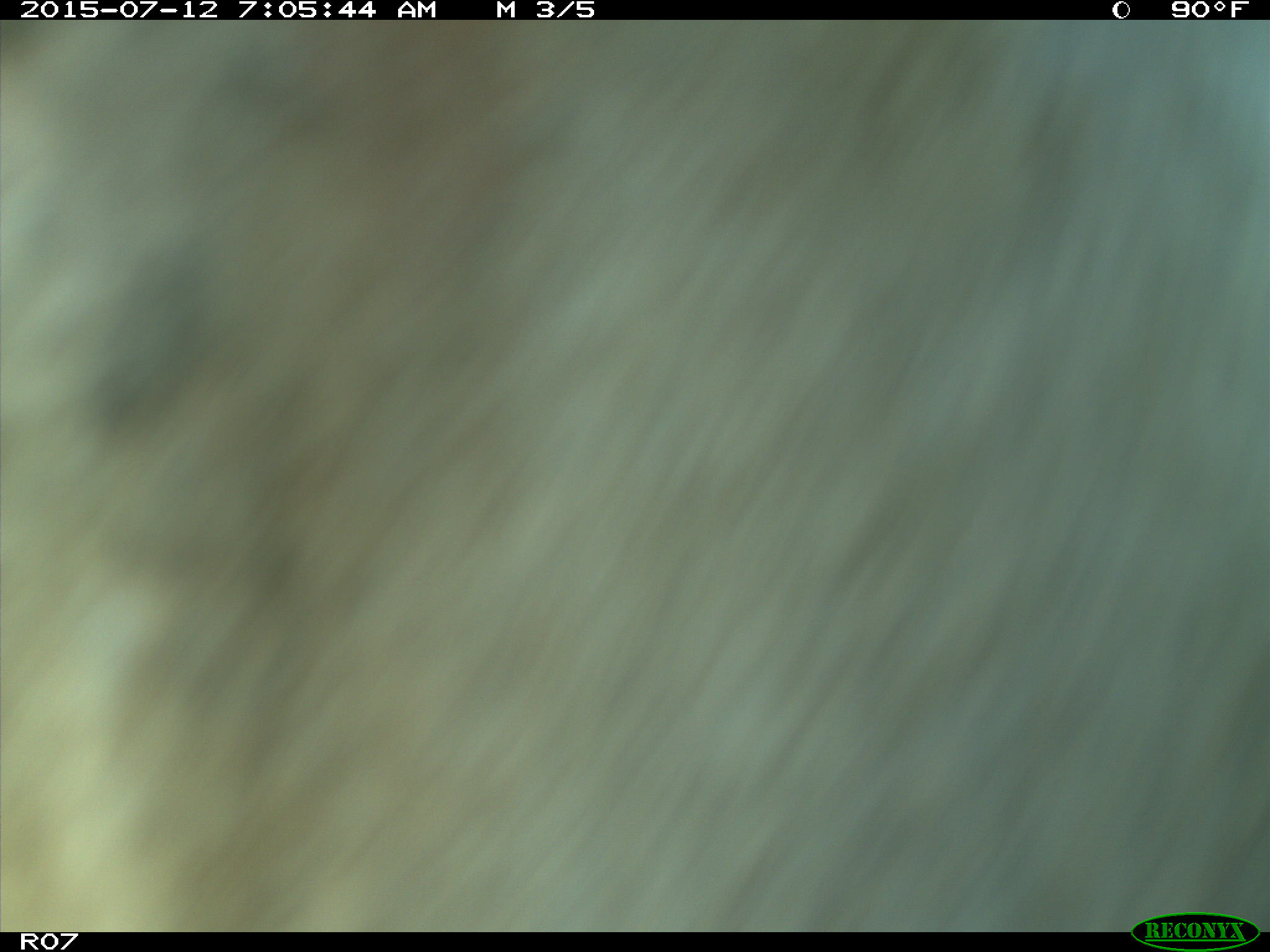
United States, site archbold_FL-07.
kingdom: Animalia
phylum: Chordata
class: Mammalia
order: Artiodactyla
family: Bovidae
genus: Bos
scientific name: Bos taurus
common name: domestic cow